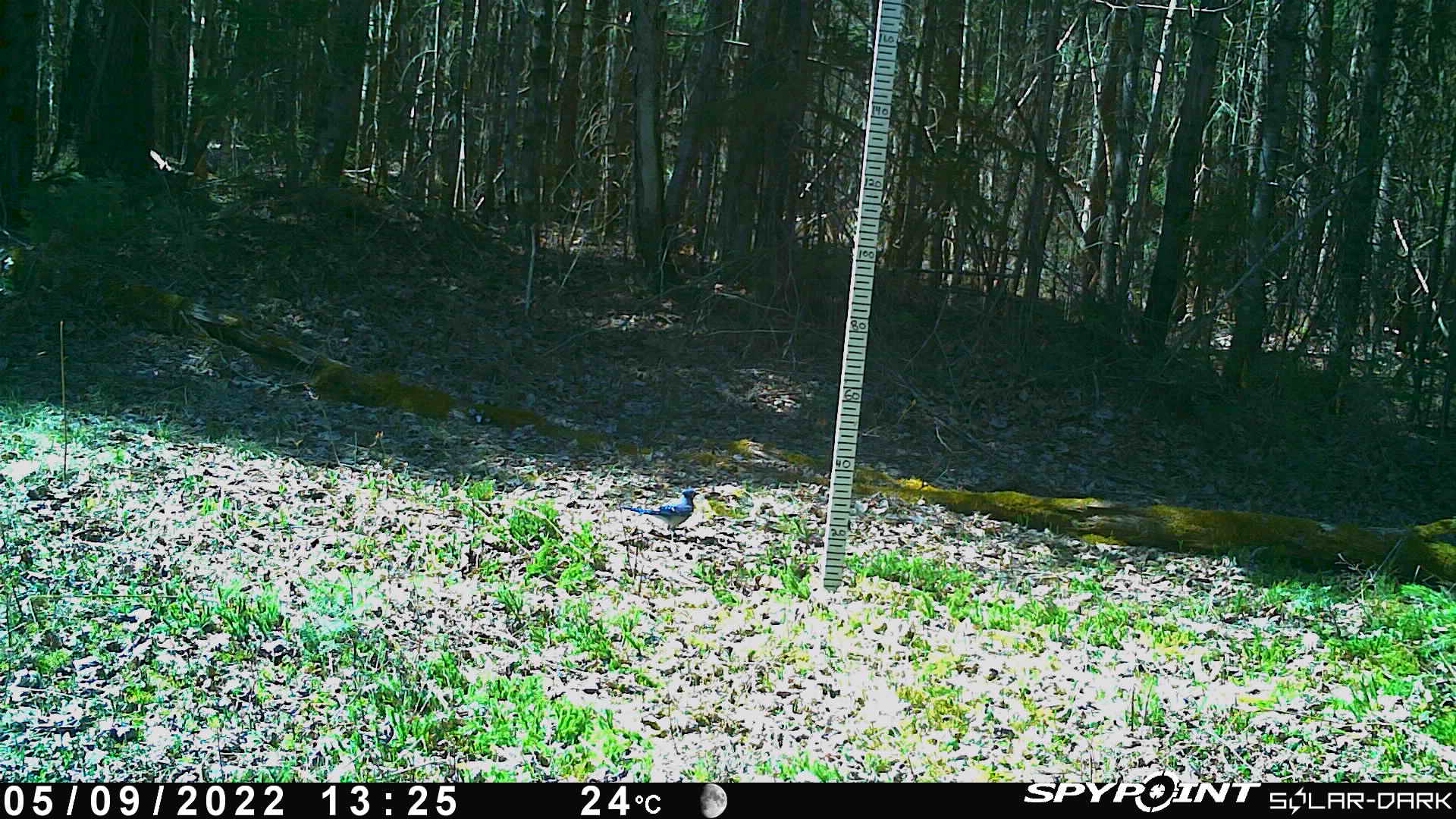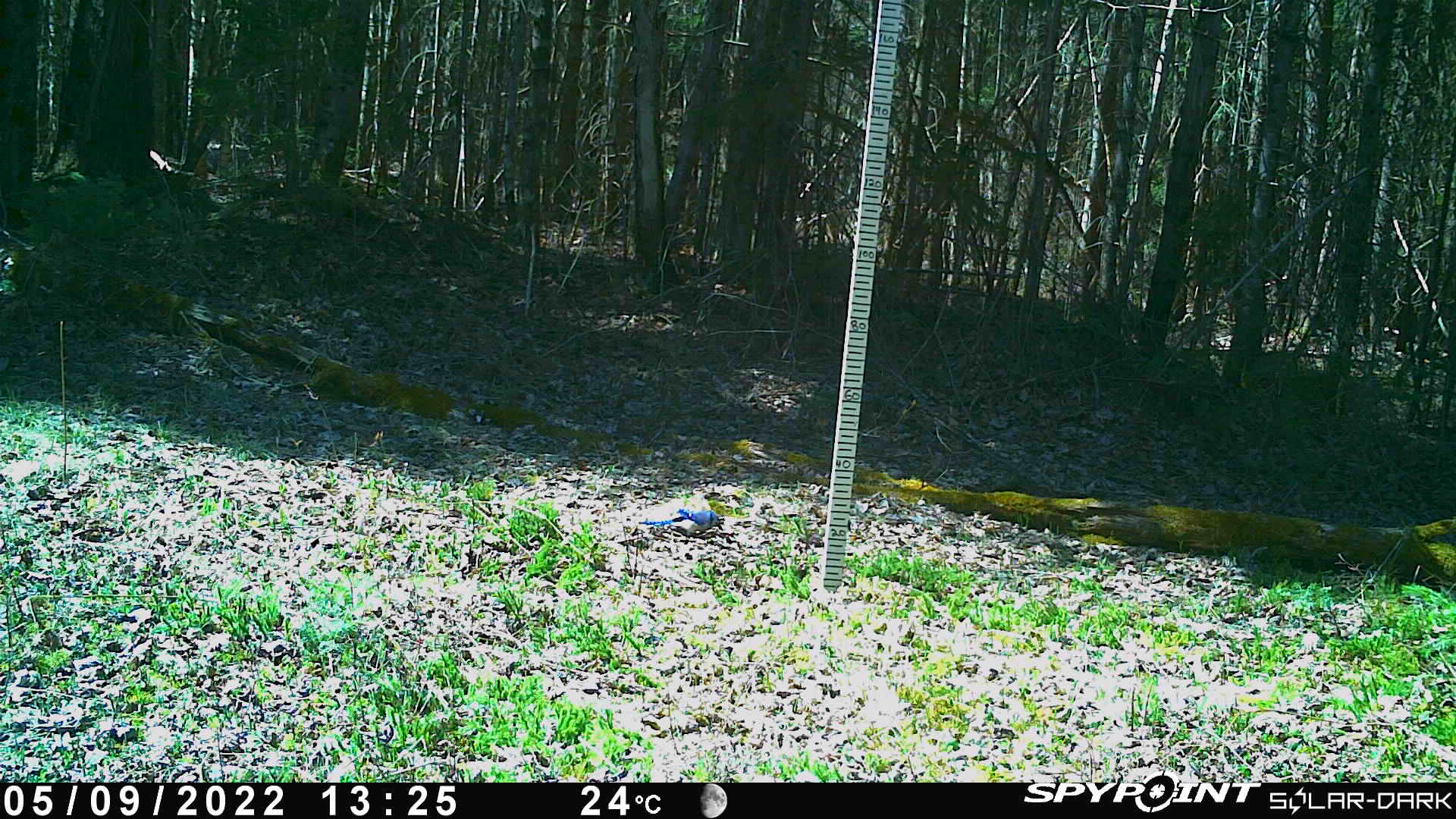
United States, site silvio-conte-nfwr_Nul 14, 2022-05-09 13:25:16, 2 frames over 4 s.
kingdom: Animalia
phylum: Chordata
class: Aves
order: Passeriformes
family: Corvidae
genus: Cyanocitta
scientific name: Cyanocitta cristata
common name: blue jay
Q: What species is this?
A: Blue jay (Cyanocitta cristata).